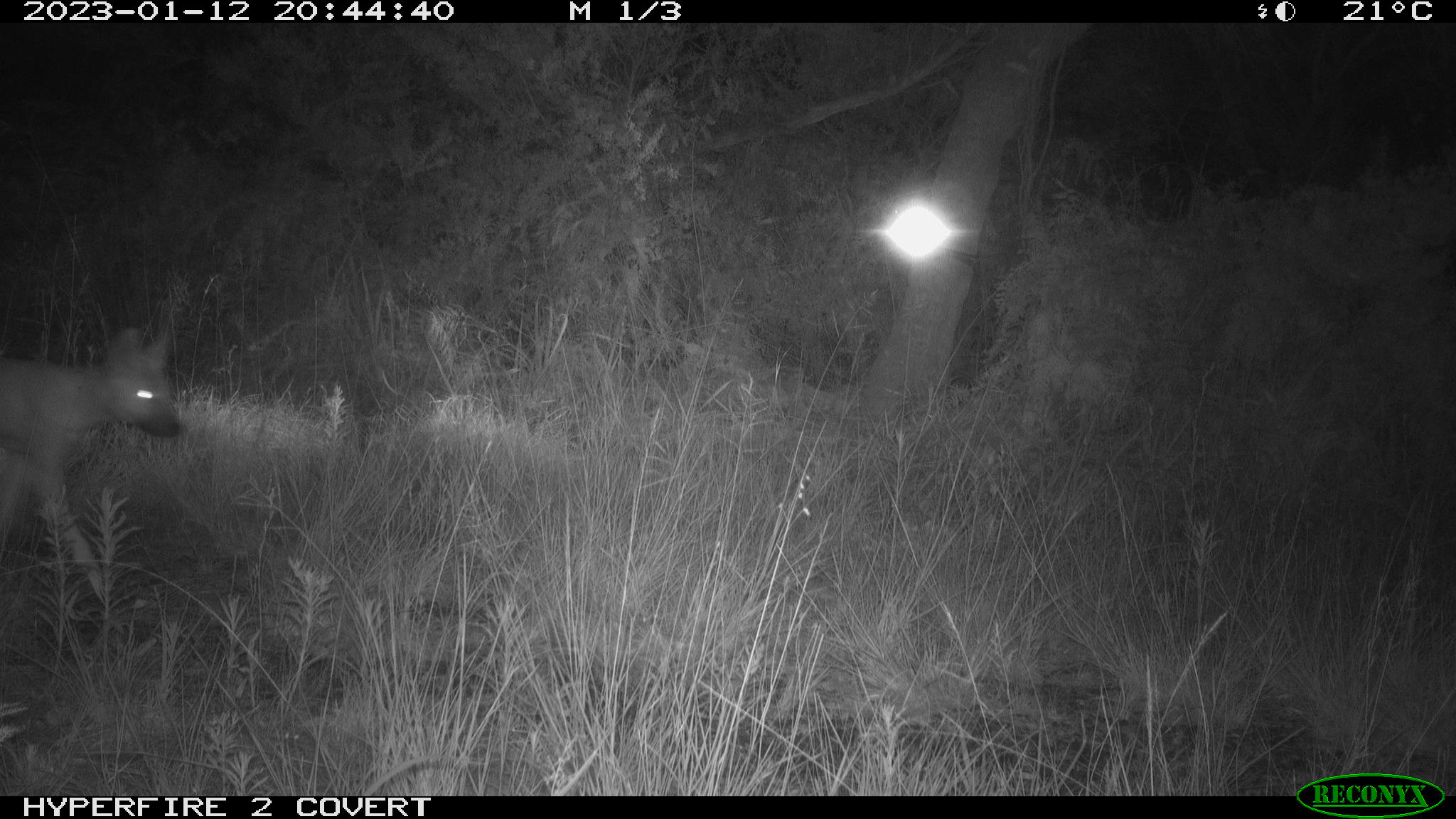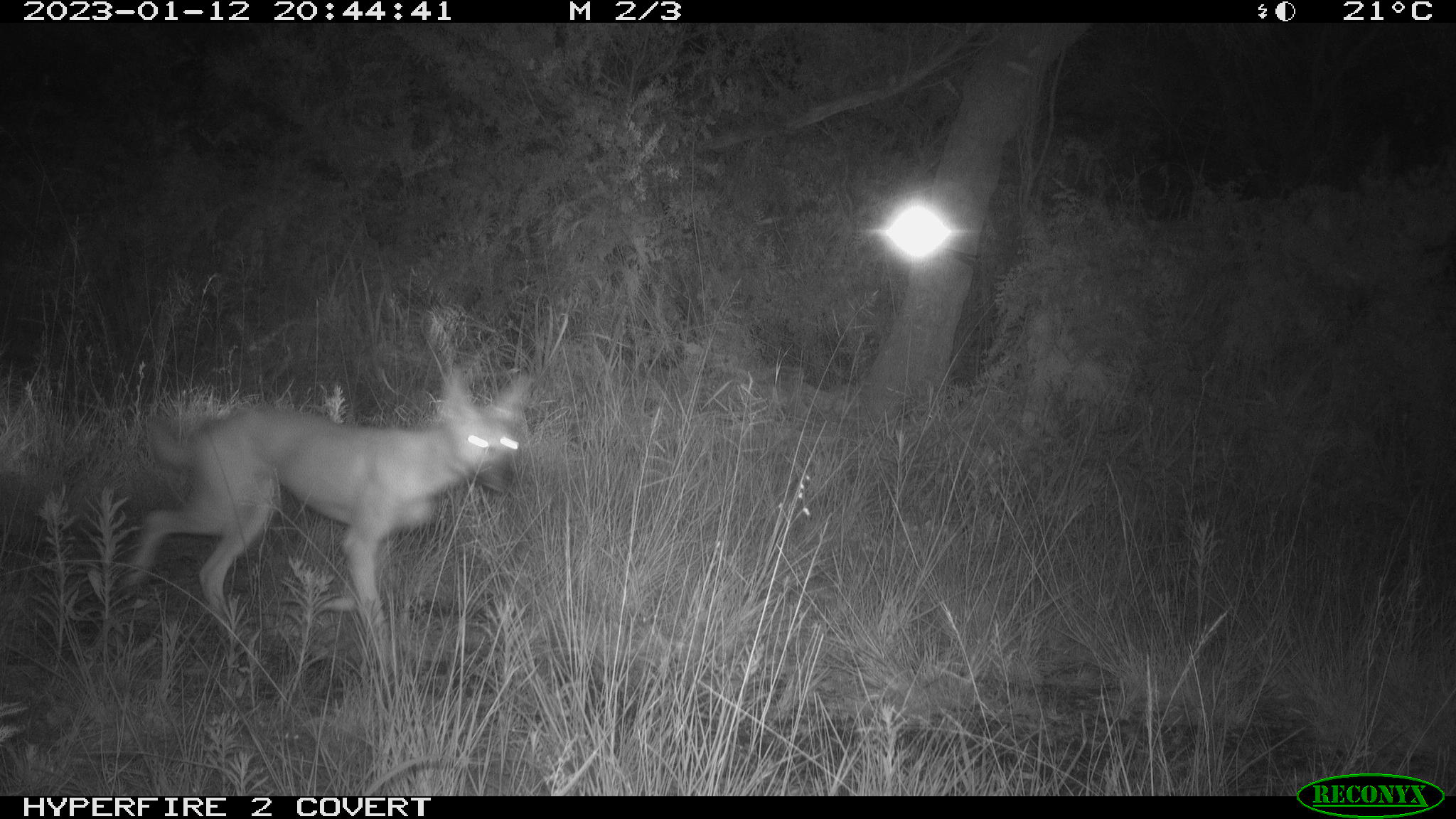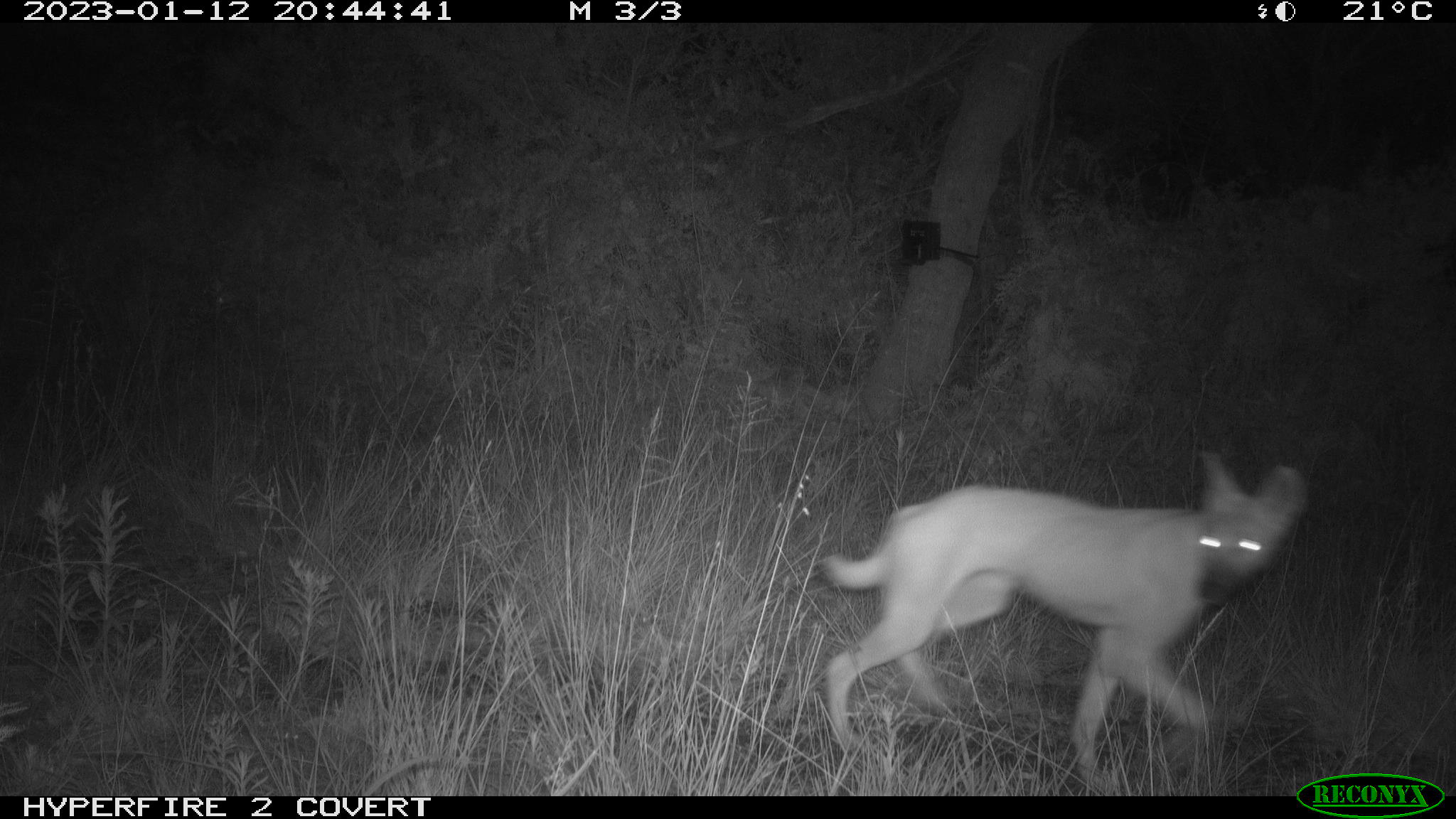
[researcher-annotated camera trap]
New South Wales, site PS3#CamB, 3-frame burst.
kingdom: Animalia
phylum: Chordata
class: Mammalia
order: Carnivora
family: Canidae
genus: Canis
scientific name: Canis familiaris dingo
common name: dingo